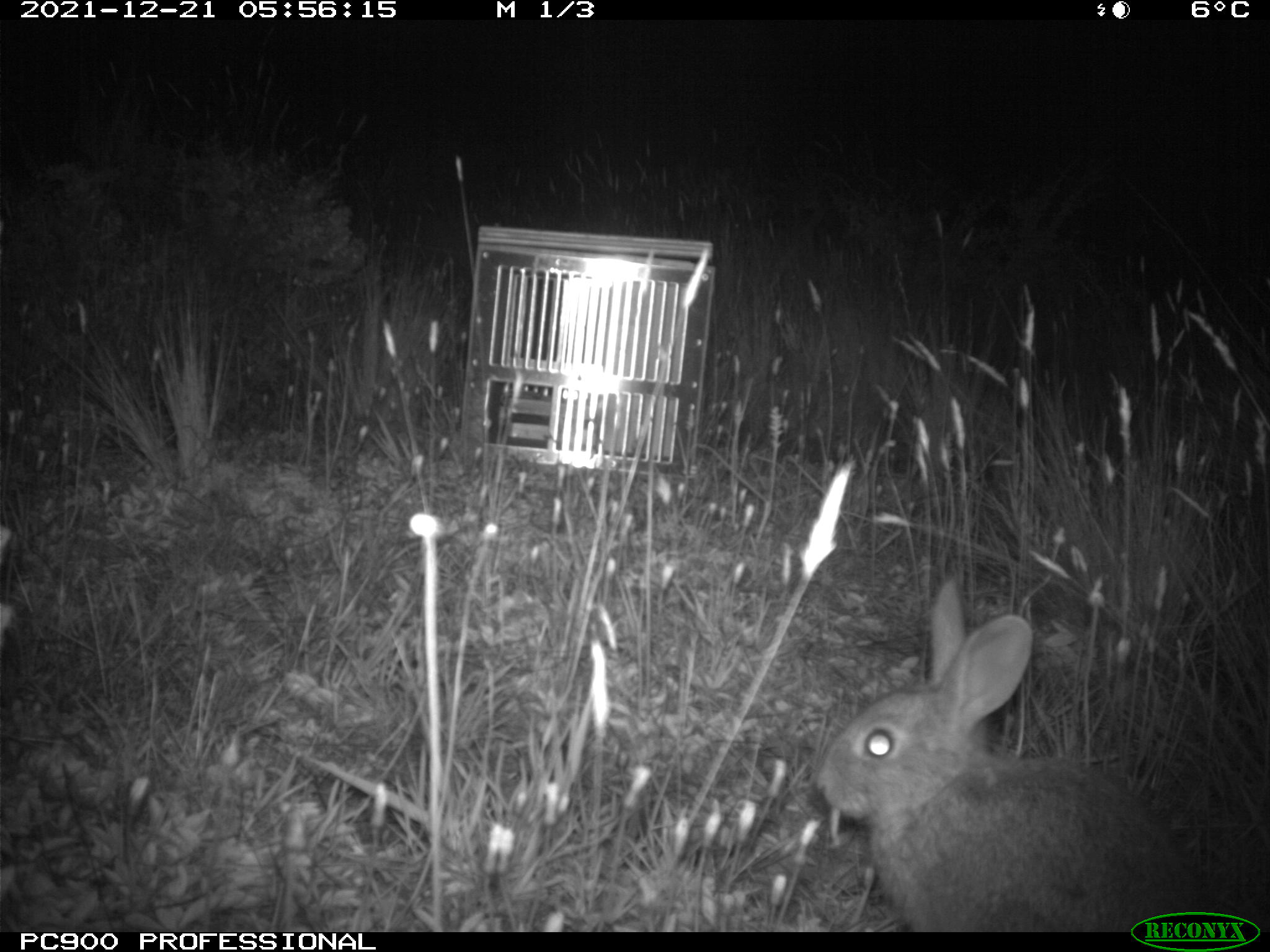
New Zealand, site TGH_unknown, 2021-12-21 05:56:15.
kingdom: Animalia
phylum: Chordata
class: Mammalia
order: Lagomorpha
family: Leporidae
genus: Oryctolagus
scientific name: Oryctolagus cuniculus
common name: european rabbit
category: rabbit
Rabbit (european rabbit) (Oryctolagus cuniculus).